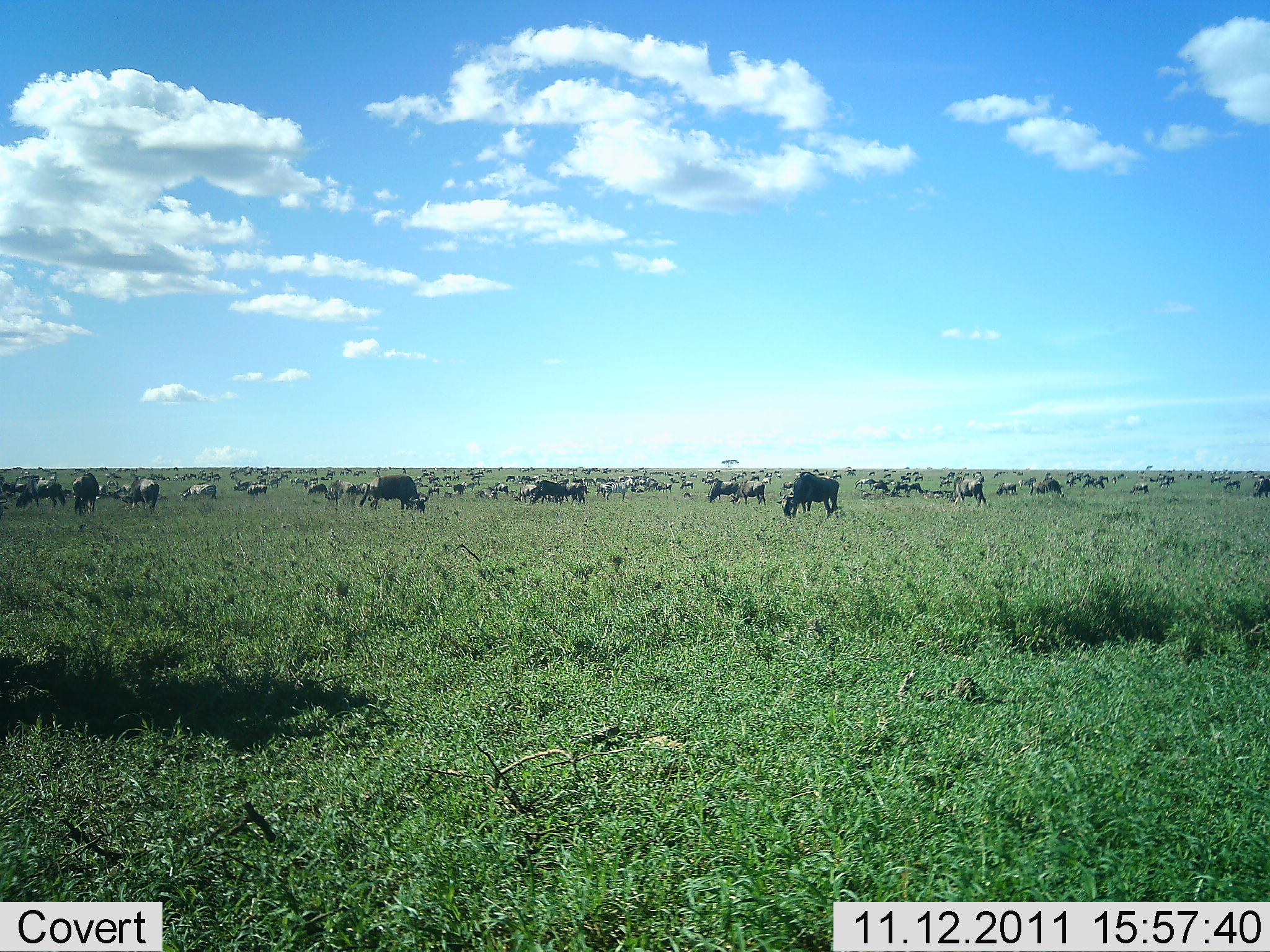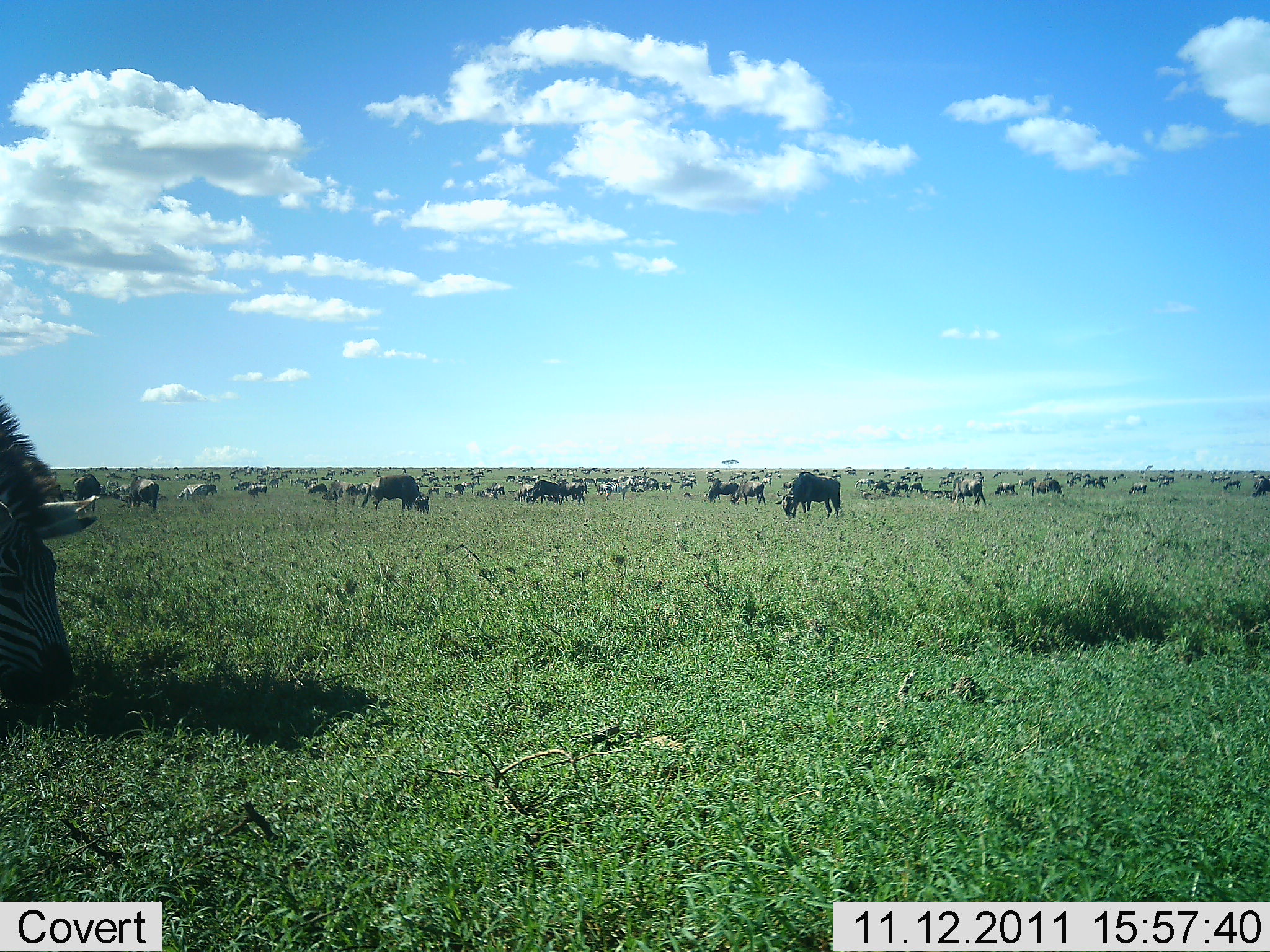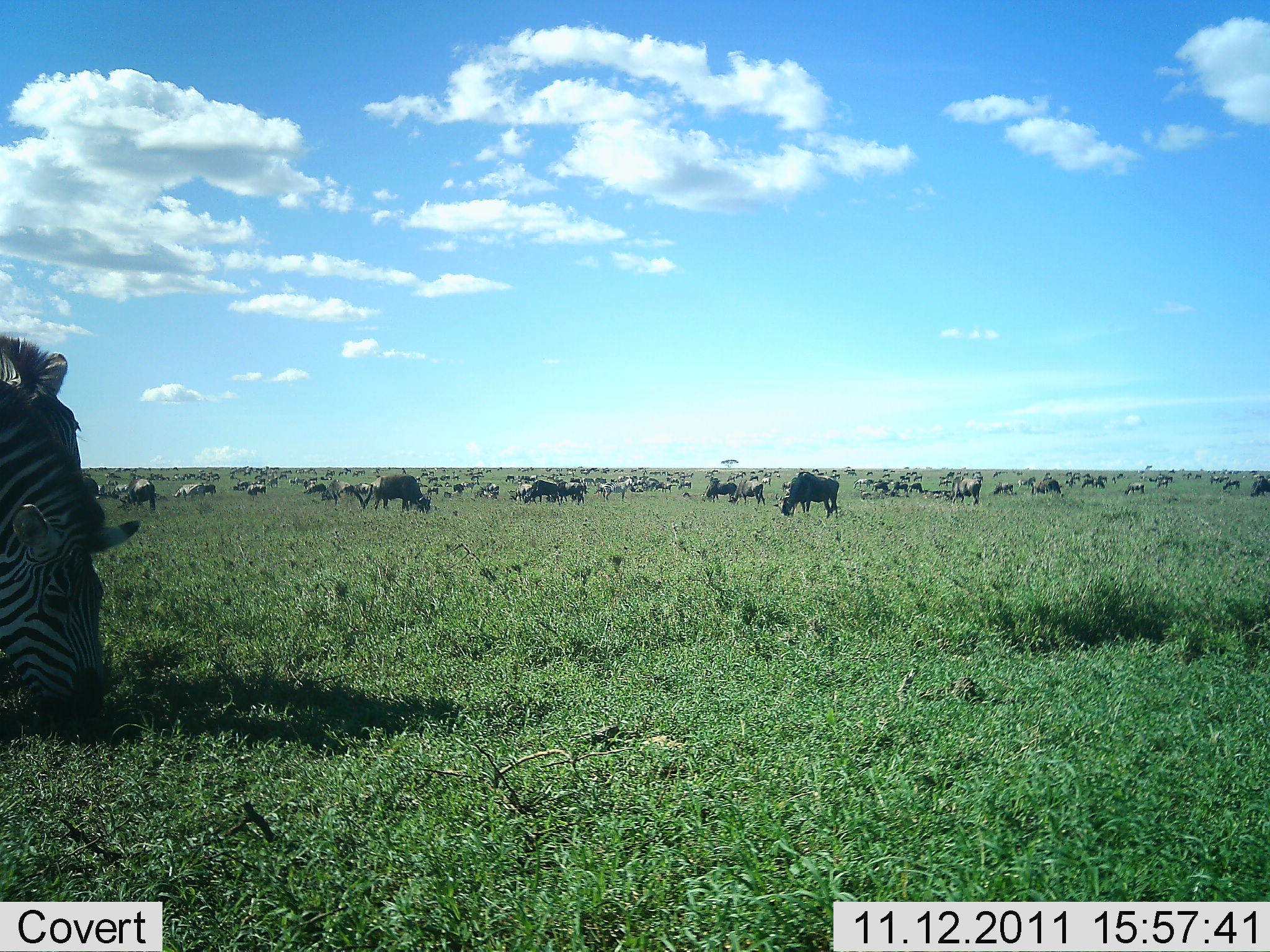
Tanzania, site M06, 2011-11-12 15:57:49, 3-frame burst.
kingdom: Animalia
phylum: Chordata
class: Mammalia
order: Artiodactyla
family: Bovidae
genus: Connochaetes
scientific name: Connochaetes taurinus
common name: blue wildebeest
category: wildebeest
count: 51+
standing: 75%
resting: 8%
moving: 33%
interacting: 17%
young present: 0%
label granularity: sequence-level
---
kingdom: Animalia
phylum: Chordata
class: Mammalia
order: Perissodactyla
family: Equidae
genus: Equus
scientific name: Equus quagga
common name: plains zebra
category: zebra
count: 3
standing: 50%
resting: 7%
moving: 29%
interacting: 14%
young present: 7%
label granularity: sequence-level